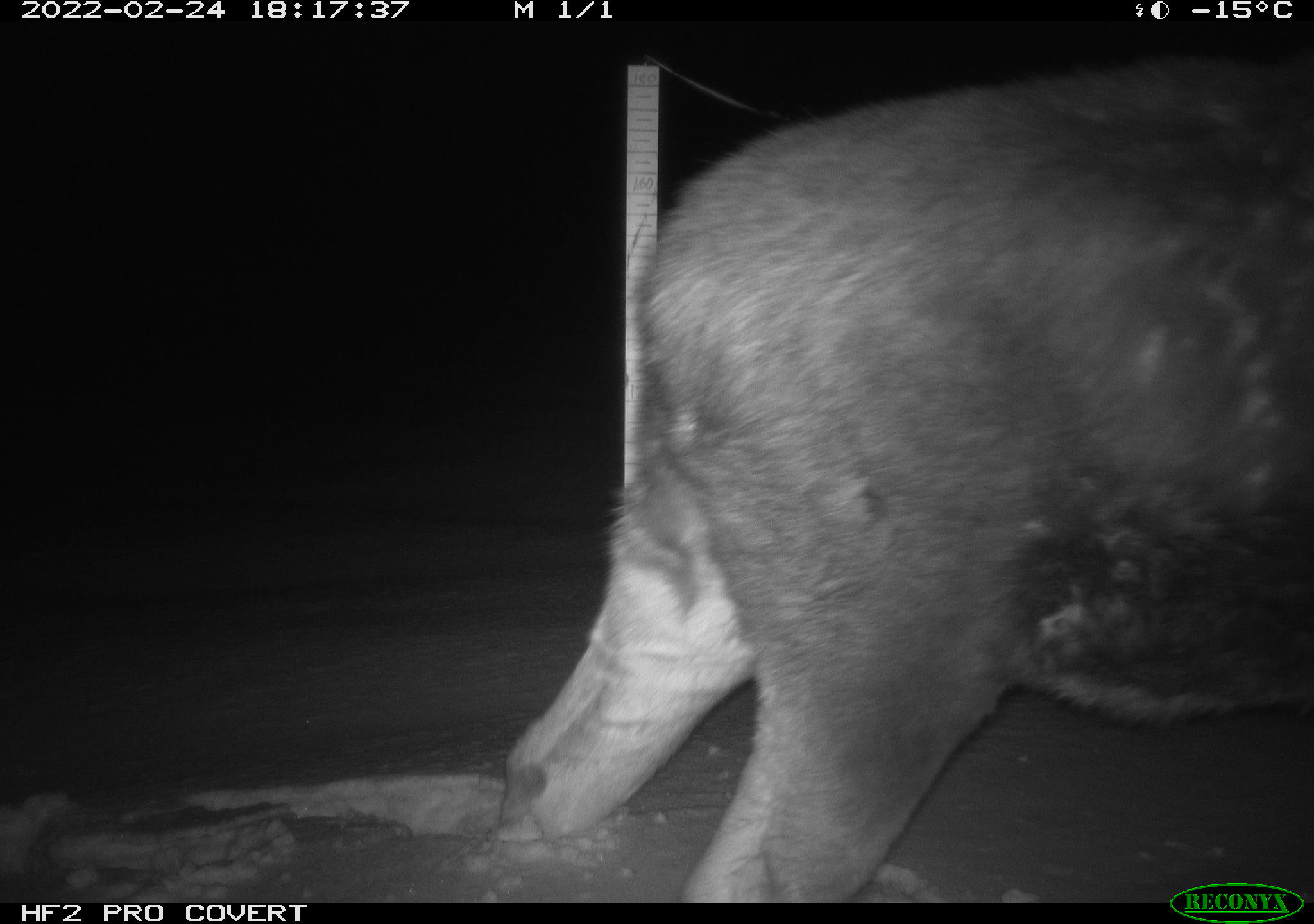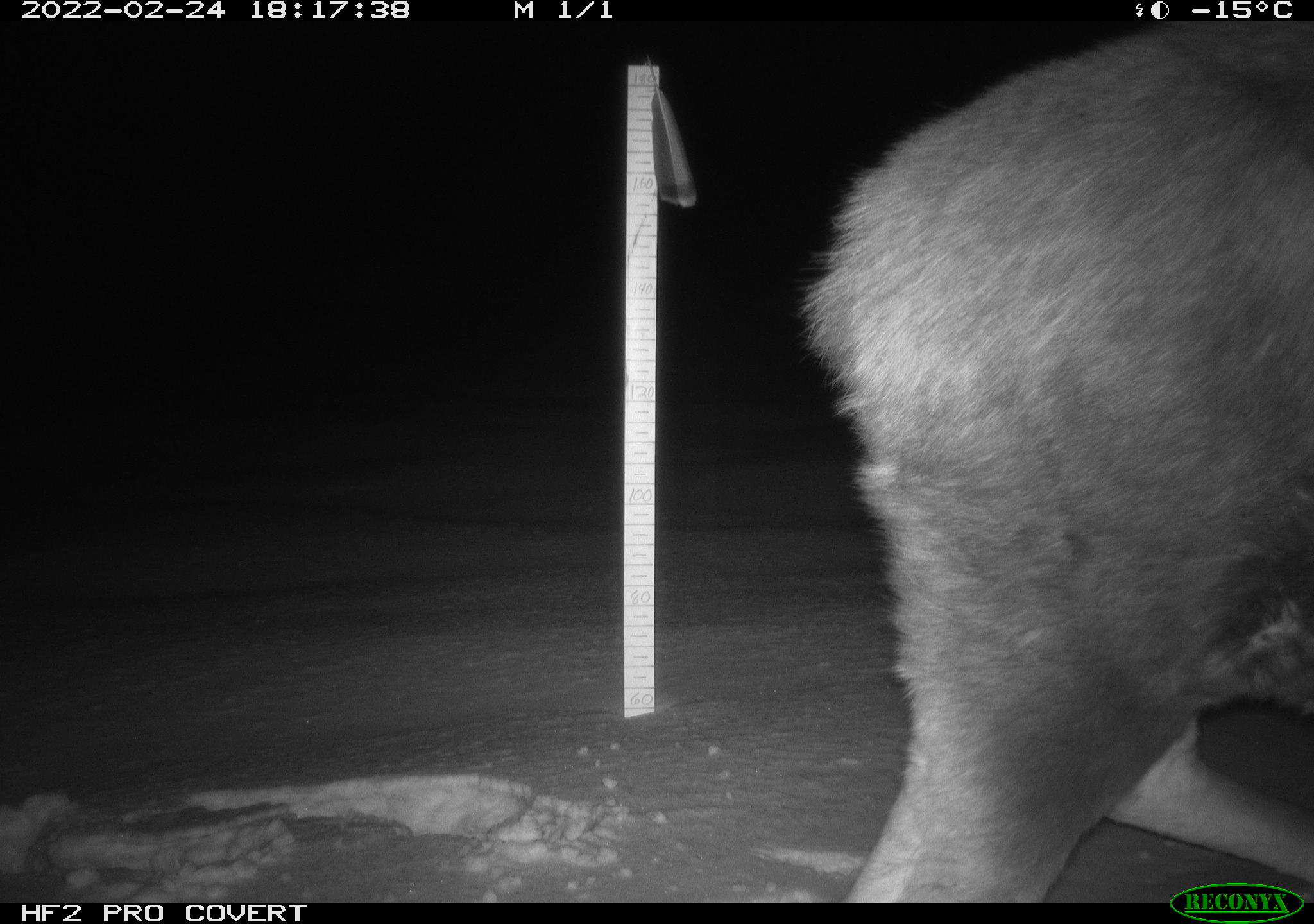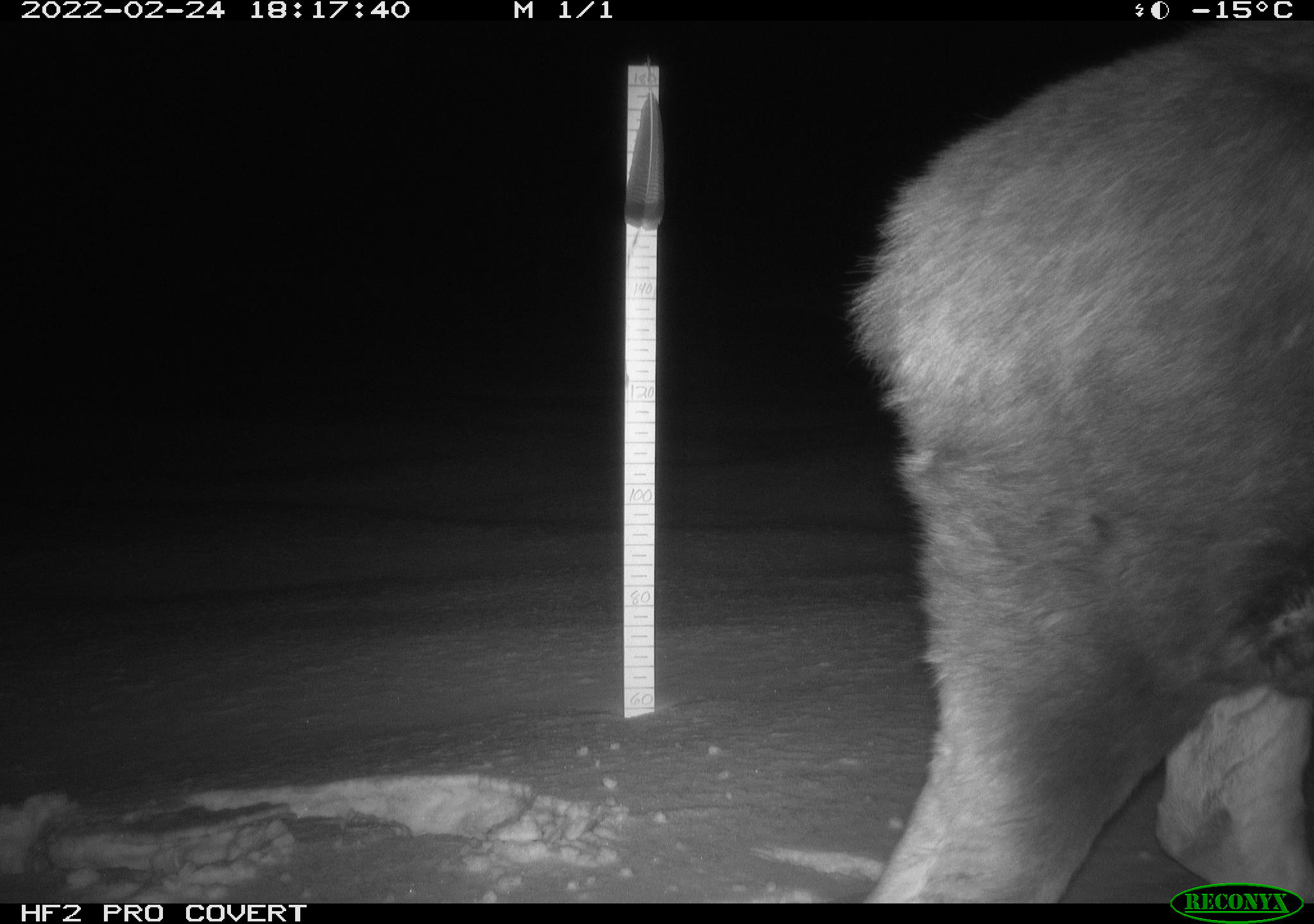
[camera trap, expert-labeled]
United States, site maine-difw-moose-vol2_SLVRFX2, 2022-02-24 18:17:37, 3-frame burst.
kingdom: Animalia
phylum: Chordata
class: Mammalia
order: Artiodactyla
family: Cervidae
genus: Alces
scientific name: Alces alces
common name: moose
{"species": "moose (Alces alces)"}